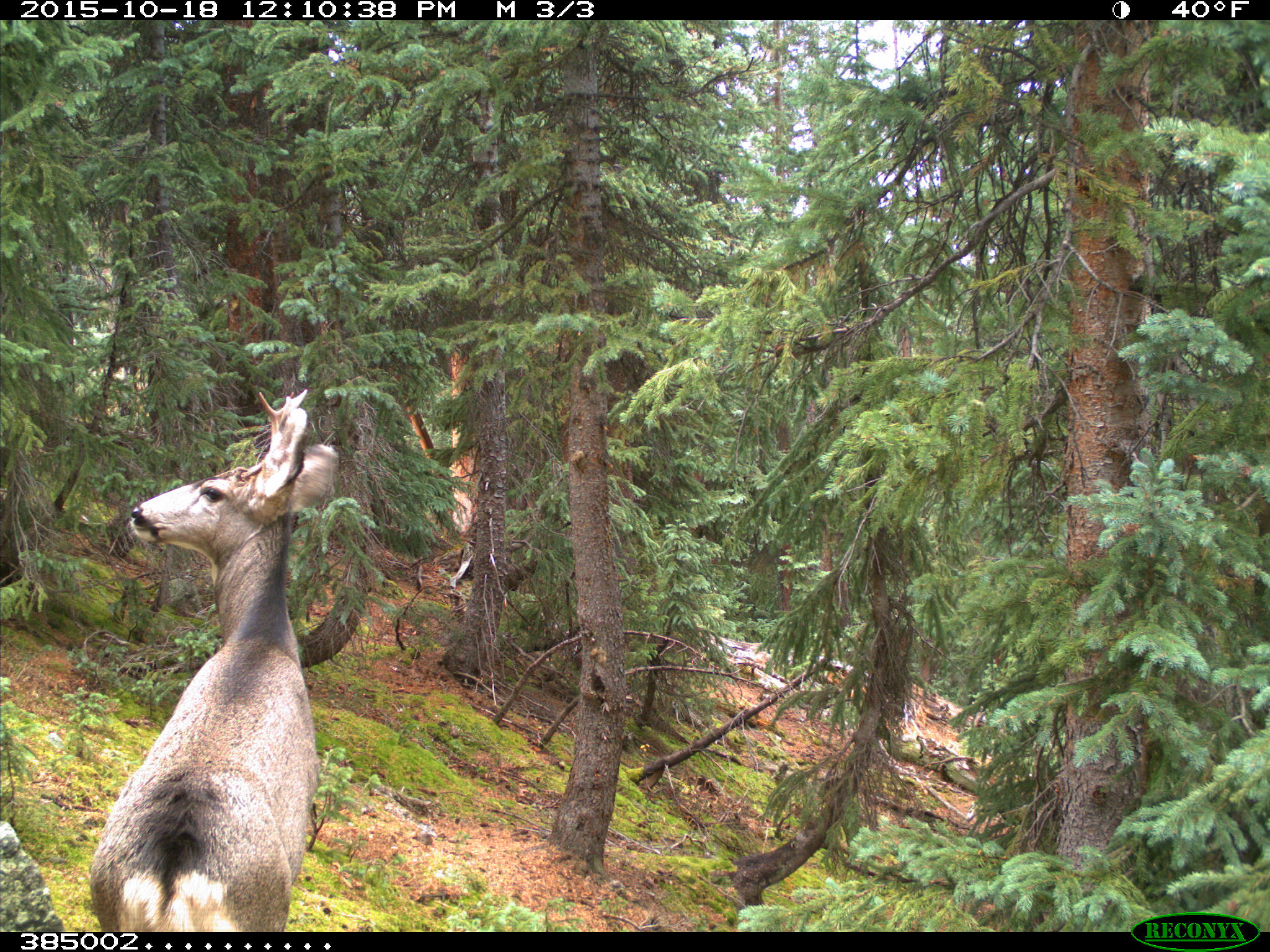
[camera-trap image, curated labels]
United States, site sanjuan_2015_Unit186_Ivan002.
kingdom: Animalia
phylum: Chordata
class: Mammalia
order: Artiodactyla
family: Cervidae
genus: Odocoileus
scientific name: Odocoileus hemionus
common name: mule deer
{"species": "Odocoileus hemionus (mule deer)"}